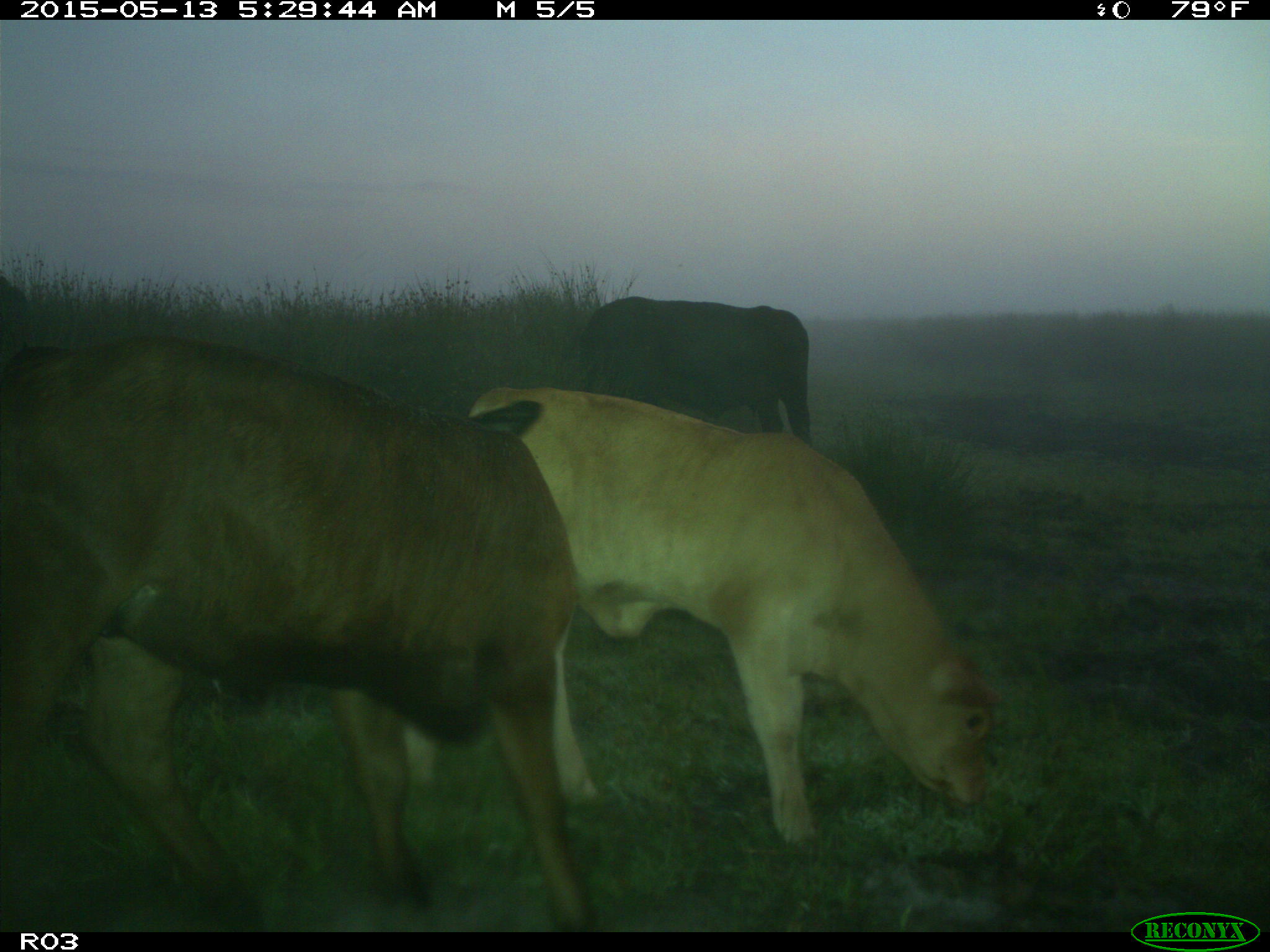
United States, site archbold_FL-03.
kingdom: Animalia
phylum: Chordata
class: Mammalia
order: Artiodactyla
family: Bovidae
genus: Bos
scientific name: Bos taurus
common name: domestic cow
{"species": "Bos taurus (domestic cow)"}